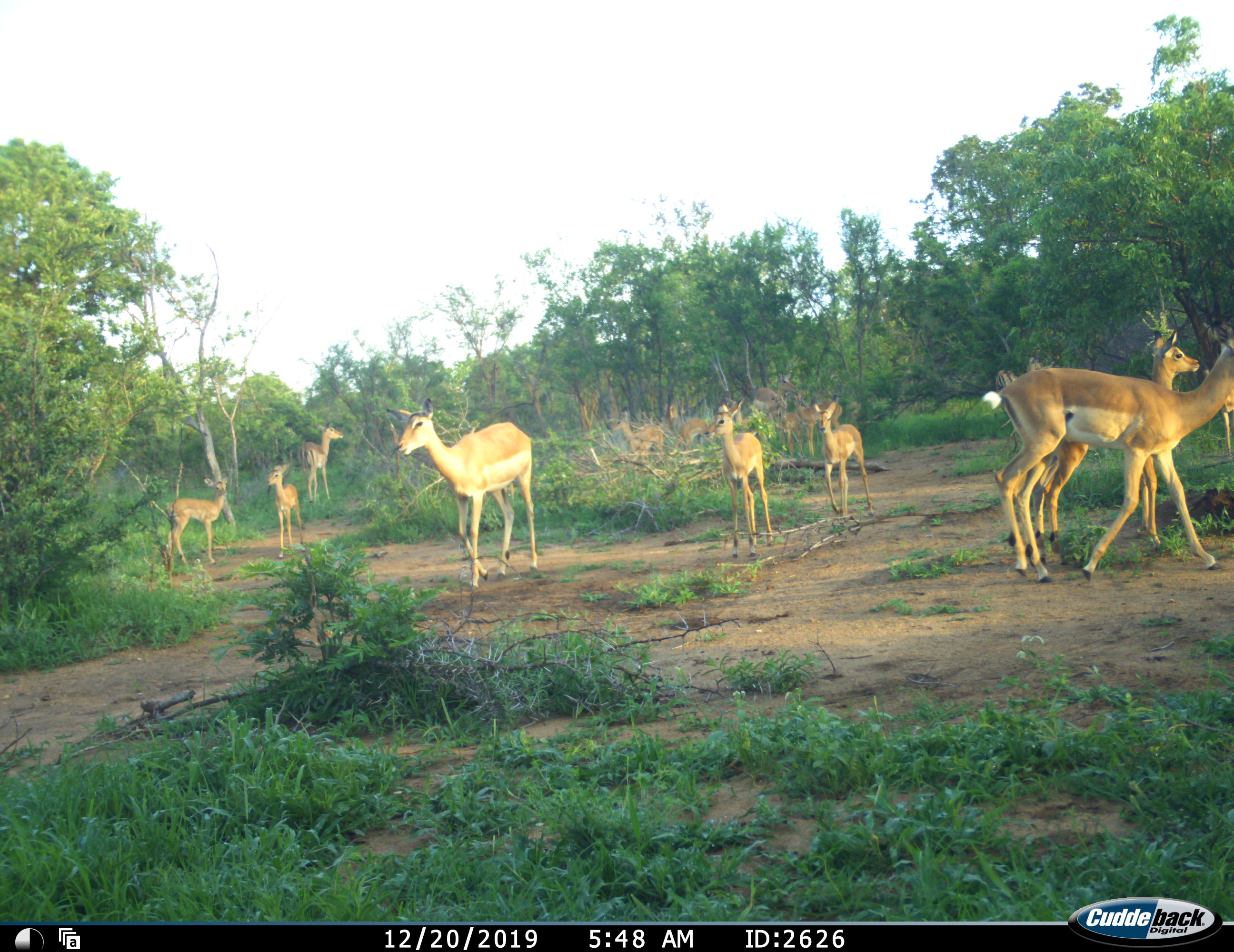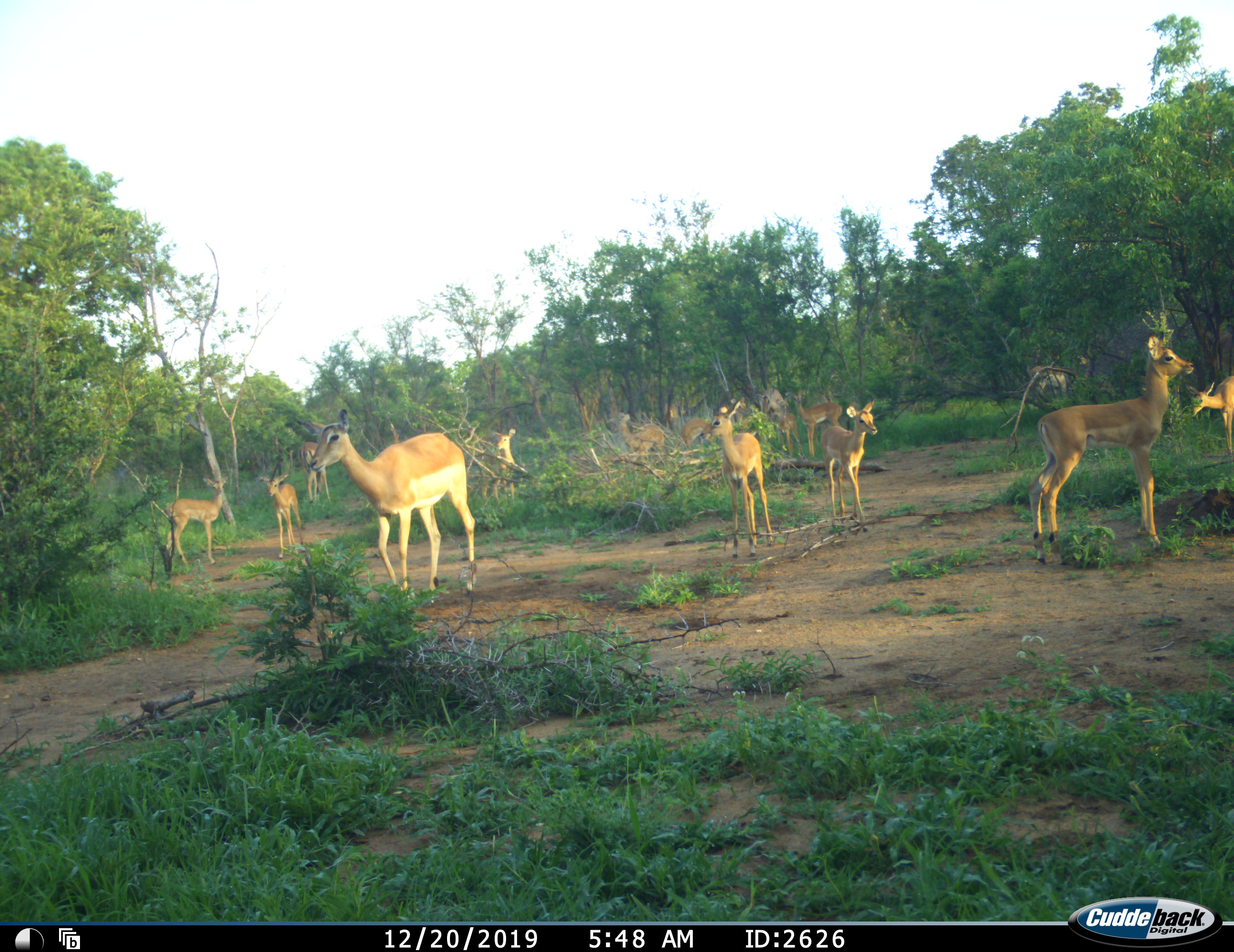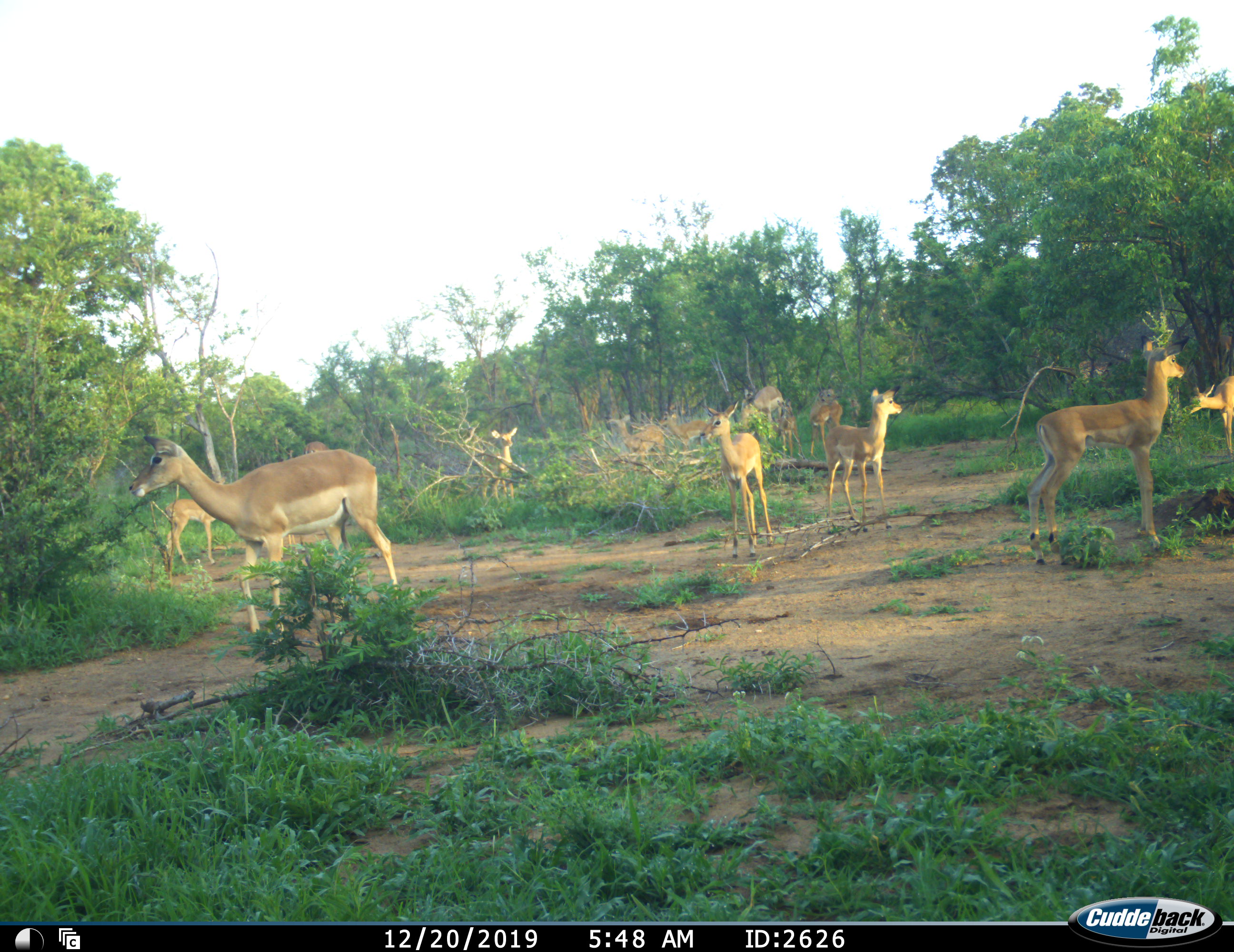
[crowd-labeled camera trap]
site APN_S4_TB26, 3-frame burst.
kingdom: Animalia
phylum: Chordata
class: Mammalia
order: Artiodactyla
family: Bovidae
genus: Aepyceros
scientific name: Aepyceros melampus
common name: impala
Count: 11-50.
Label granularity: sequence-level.